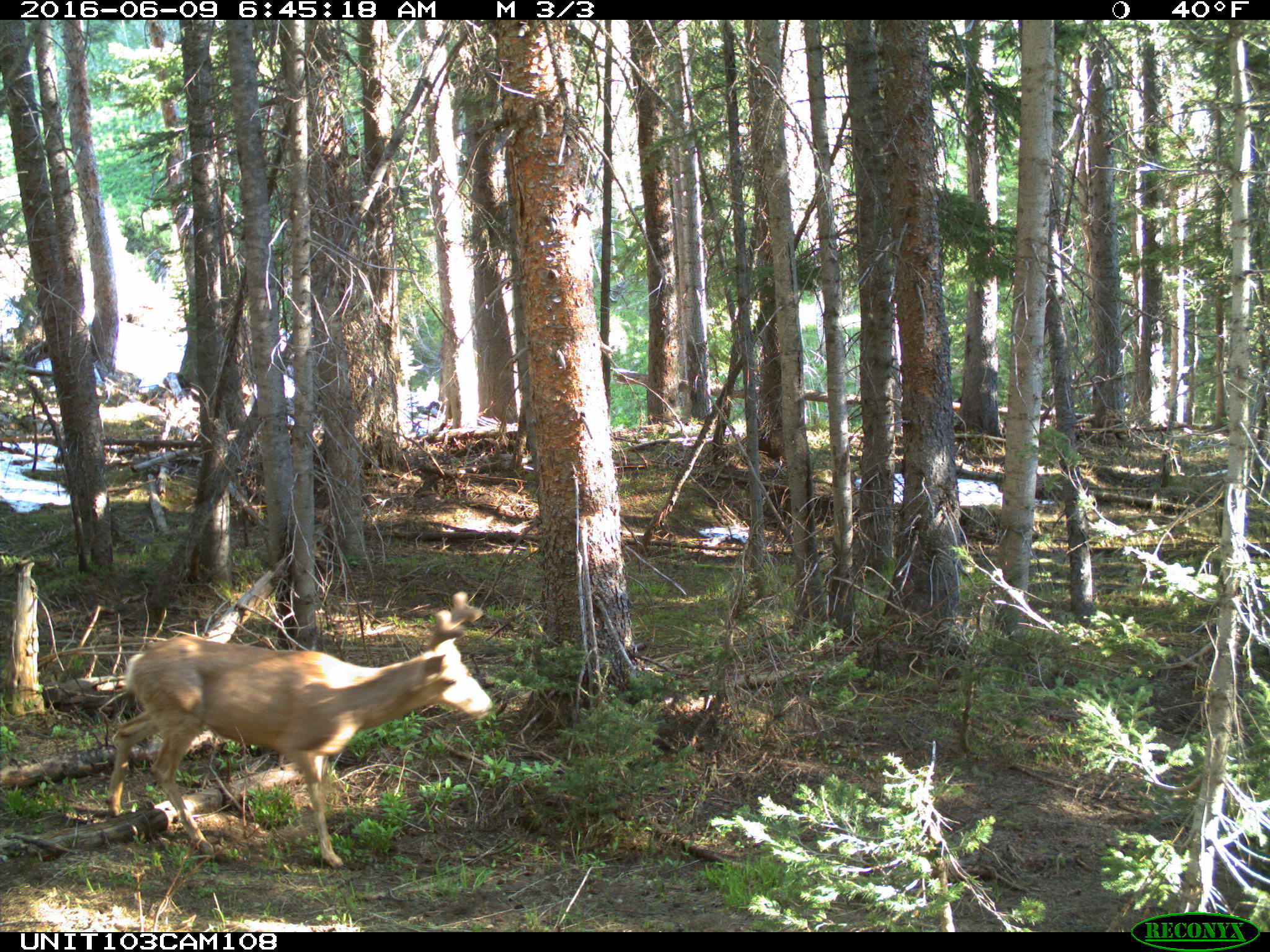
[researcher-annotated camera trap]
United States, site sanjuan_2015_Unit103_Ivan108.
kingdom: Animalia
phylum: Chordata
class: Mammalia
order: Artiodactyla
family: Cervidae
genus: Odocoileus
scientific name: Odocoileus hemionus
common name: mule deer